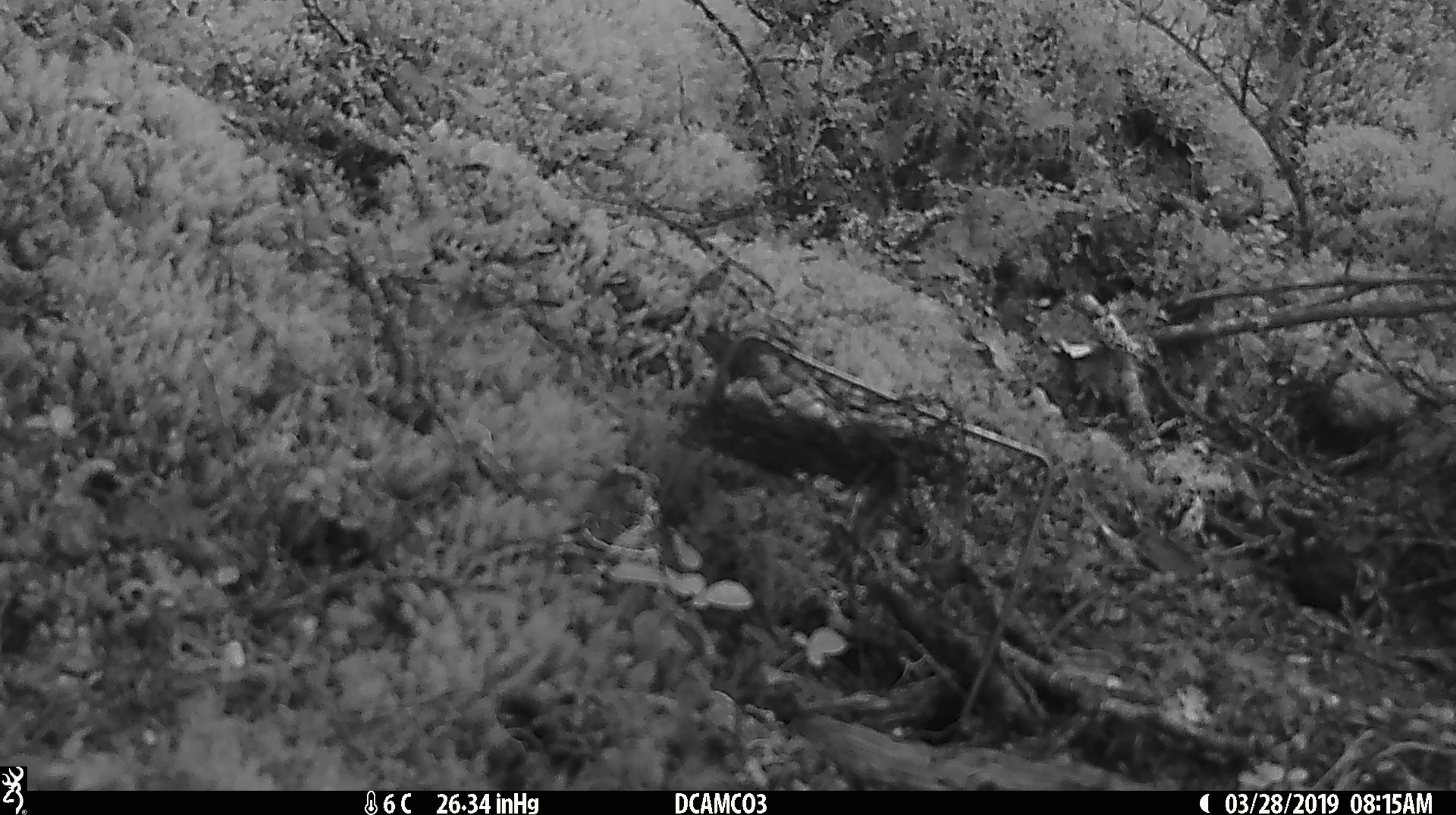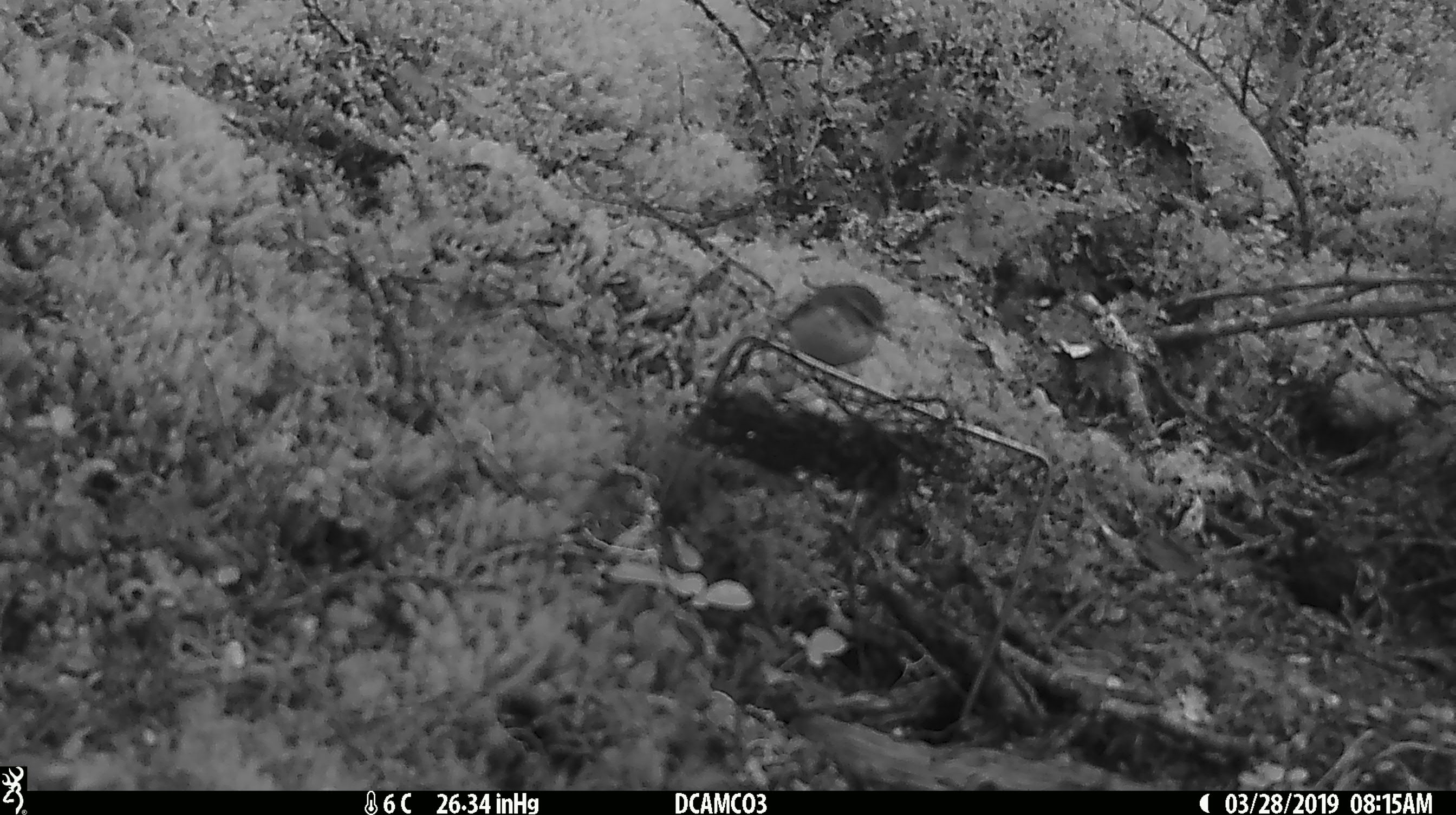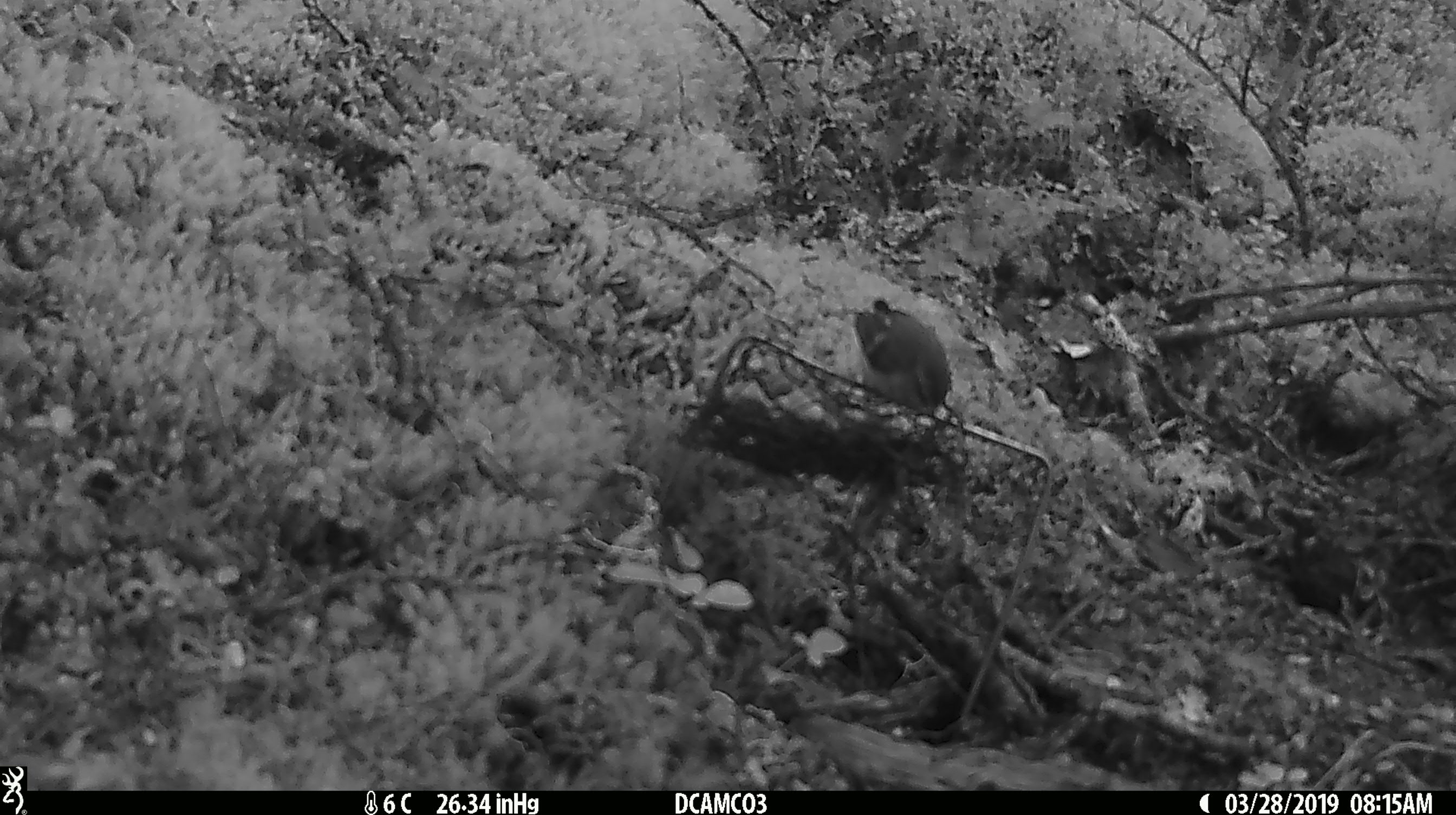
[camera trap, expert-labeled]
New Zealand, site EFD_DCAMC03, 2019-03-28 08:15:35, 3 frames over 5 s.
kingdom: Animalia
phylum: Chordata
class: Aves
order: Passeriformes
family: Acanthisittidae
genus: Acanthisitta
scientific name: Acanthisitta chloris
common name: rifleman